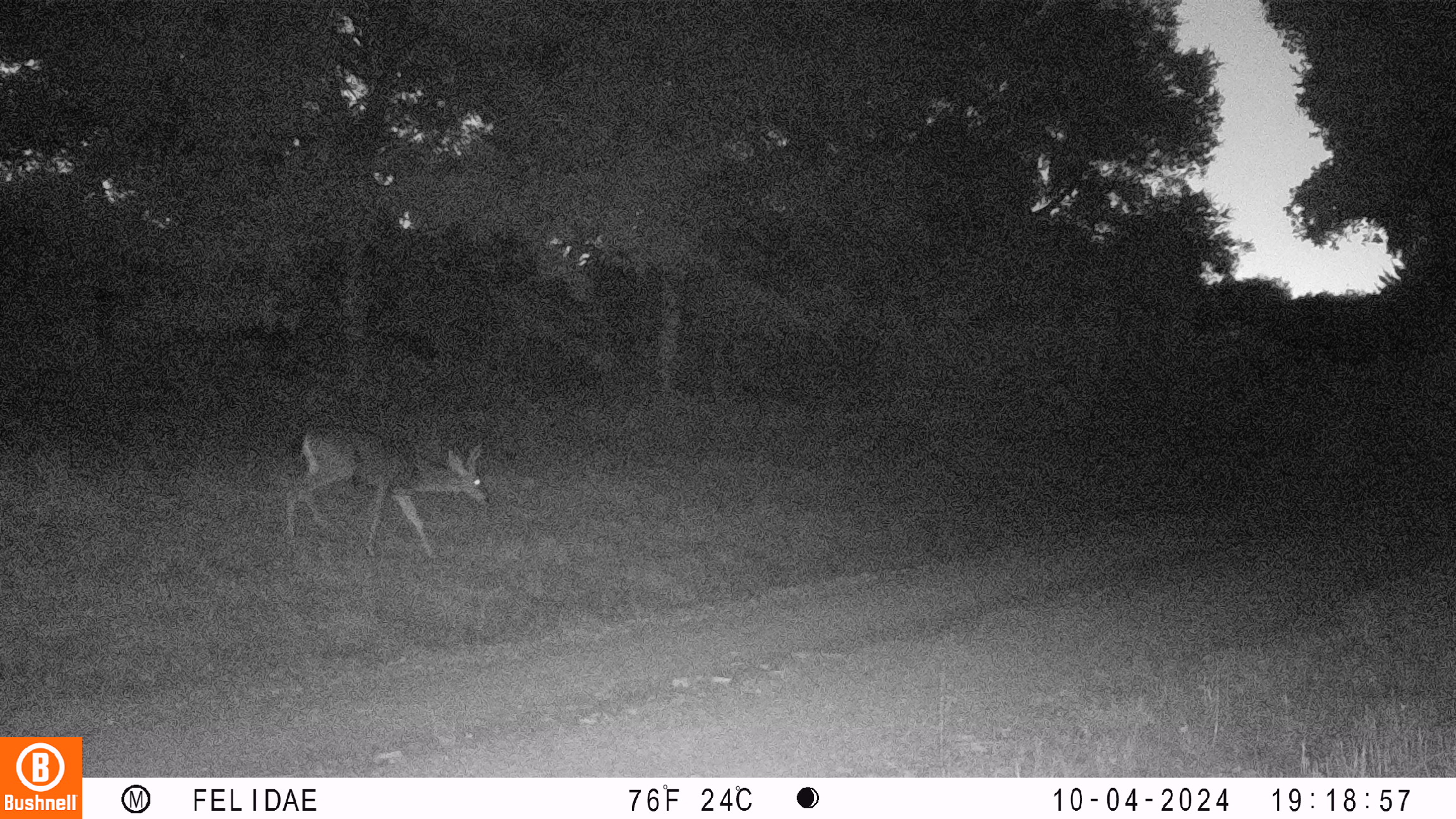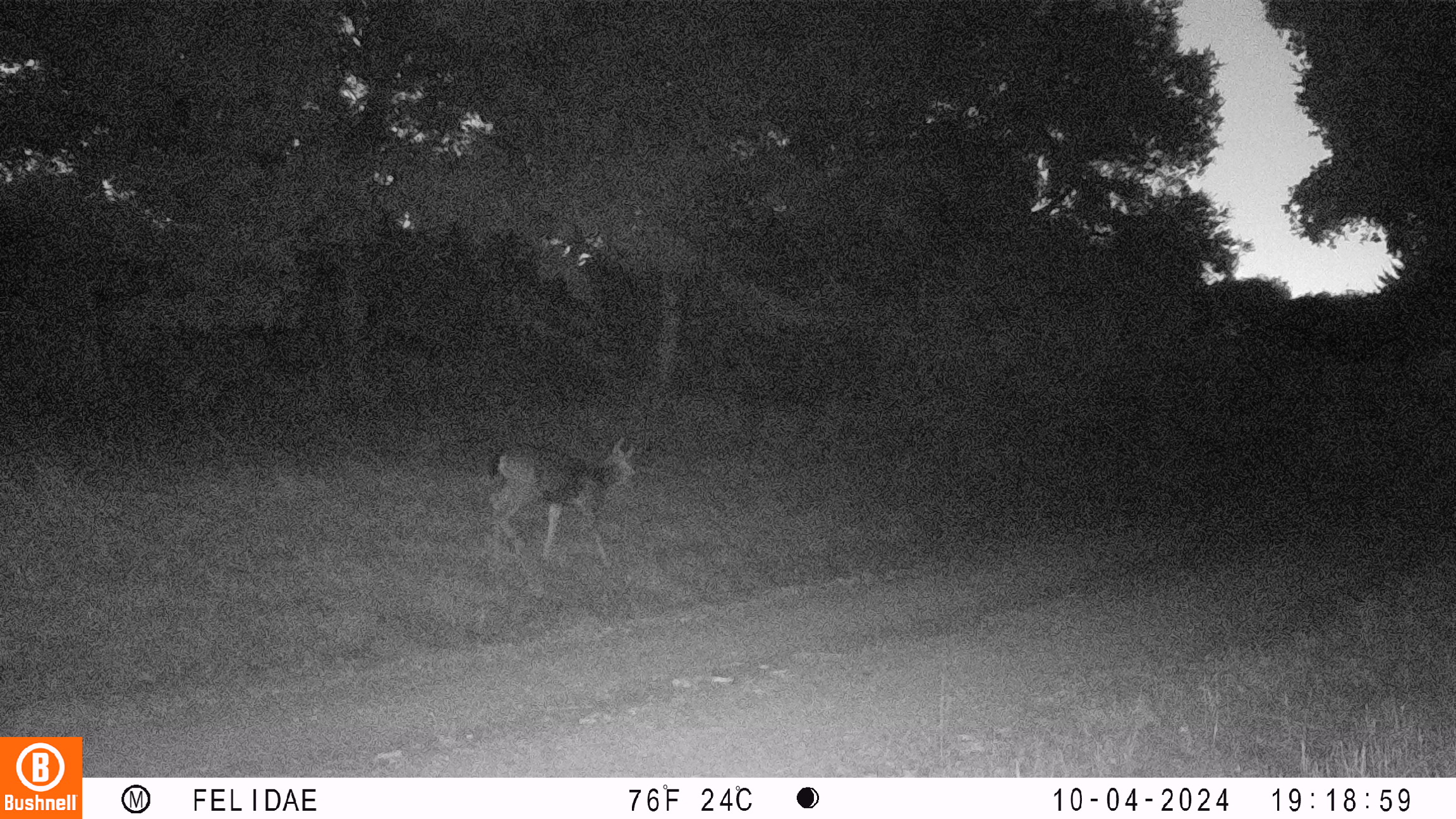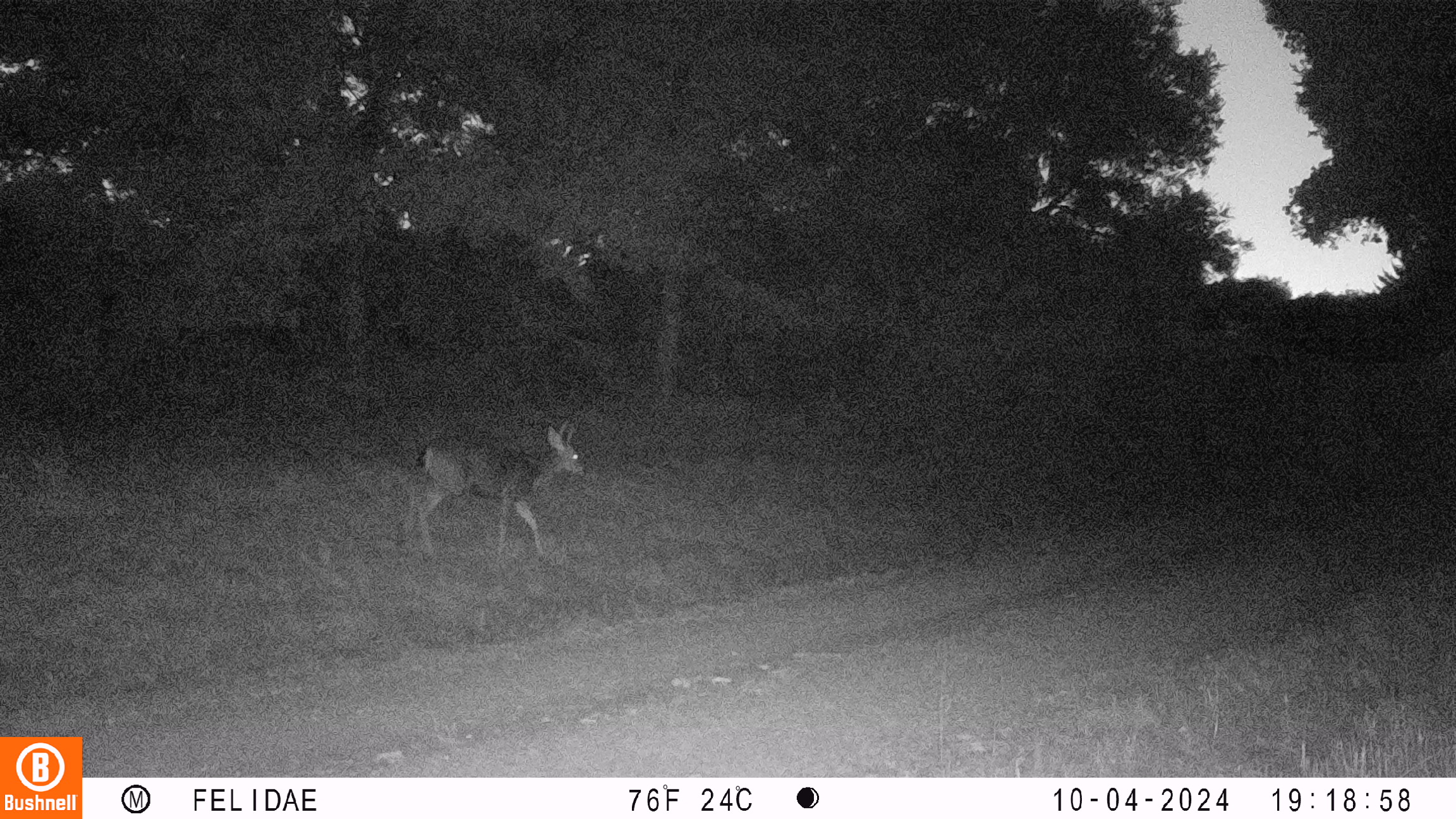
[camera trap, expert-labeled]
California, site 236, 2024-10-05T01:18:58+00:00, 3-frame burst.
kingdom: Animalia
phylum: Chordata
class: Mammalia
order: Artiodactyla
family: Cervidae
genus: Odocoileus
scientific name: Odocoileus hemionus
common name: mule deer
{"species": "mule deer (Odocoileus hemionus)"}